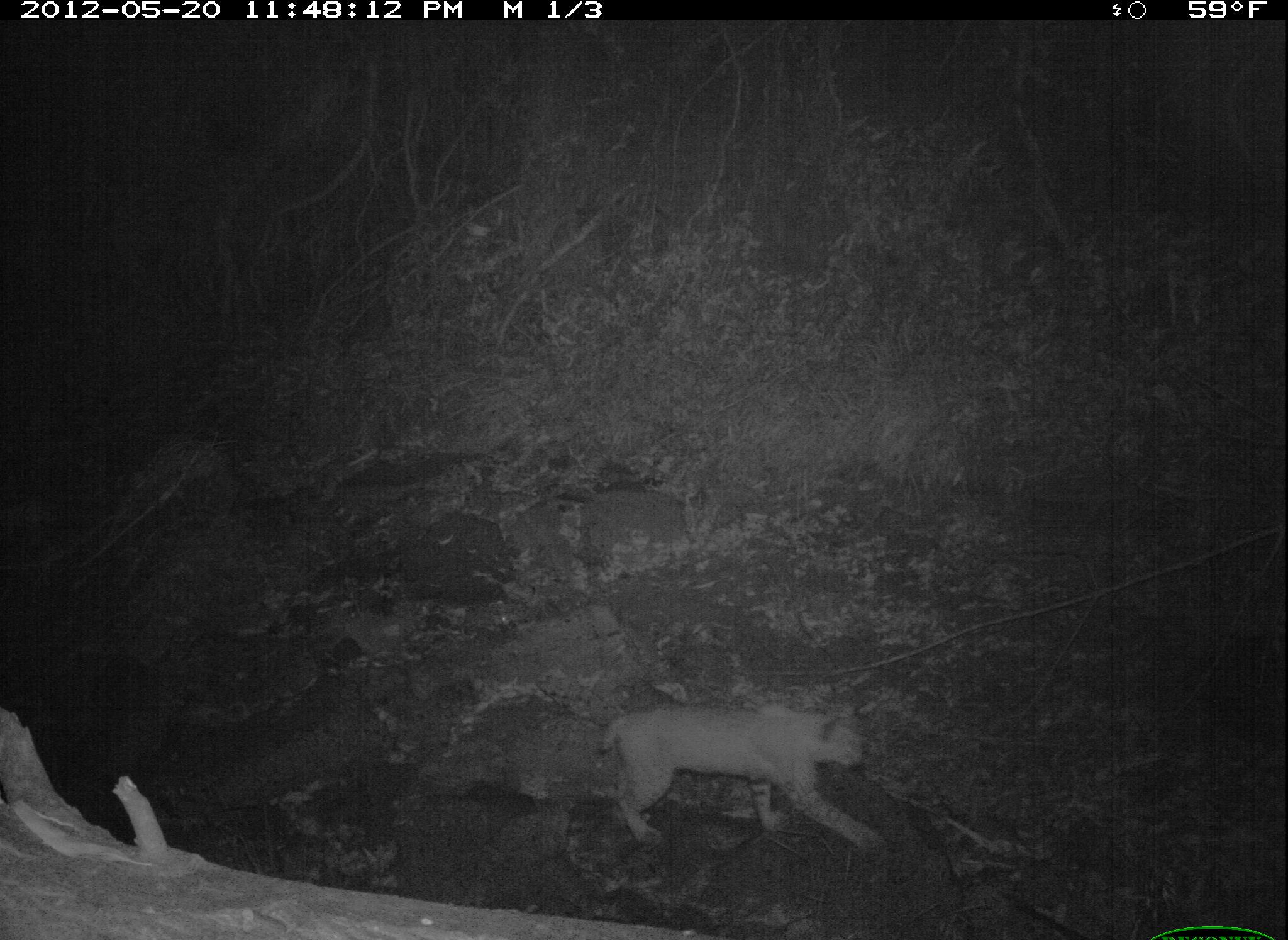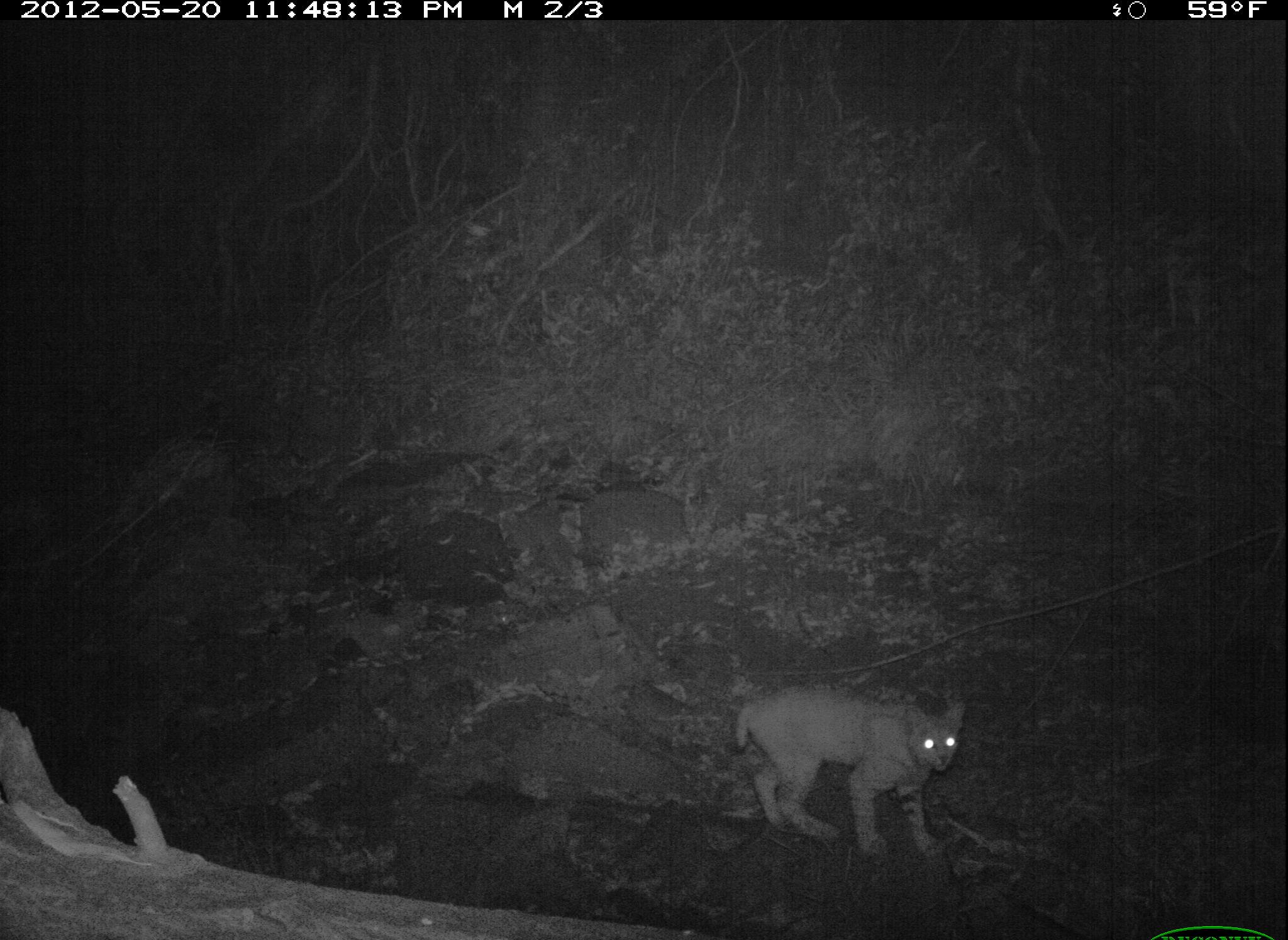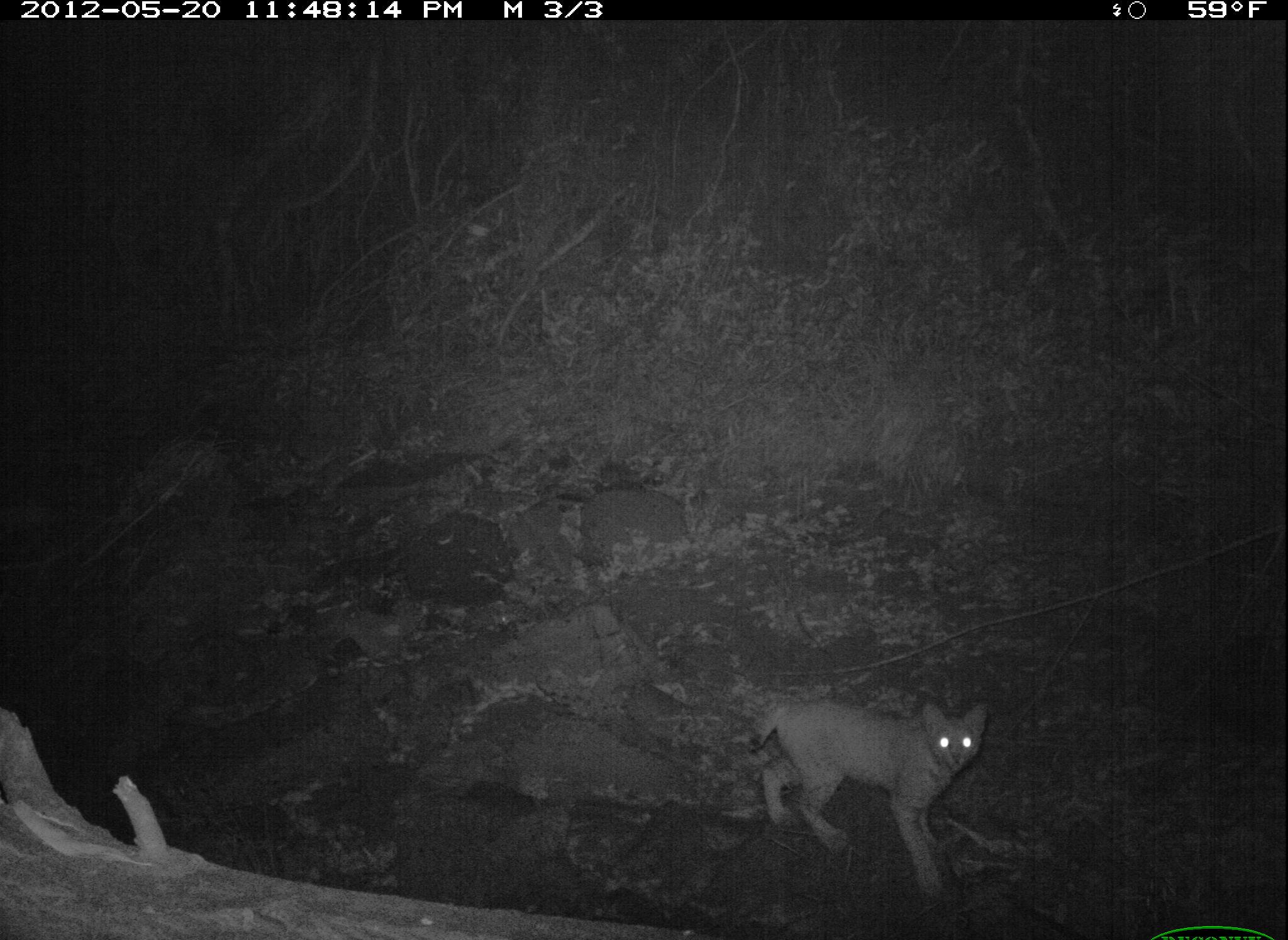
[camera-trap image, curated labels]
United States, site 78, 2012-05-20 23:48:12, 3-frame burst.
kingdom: Animalia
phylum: Chordata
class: Mammalia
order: Carnivora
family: Felidae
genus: Lynx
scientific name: Lynx rufus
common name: bobcat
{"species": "bobcat (Lynx rufus)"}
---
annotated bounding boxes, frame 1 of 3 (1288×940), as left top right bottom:
bobcat: 591 678 894 863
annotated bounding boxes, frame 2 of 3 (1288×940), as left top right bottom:
bobcat: 708 664 998 871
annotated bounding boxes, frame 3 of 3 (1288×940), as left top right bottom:
bobcat: 715 670 1008 899